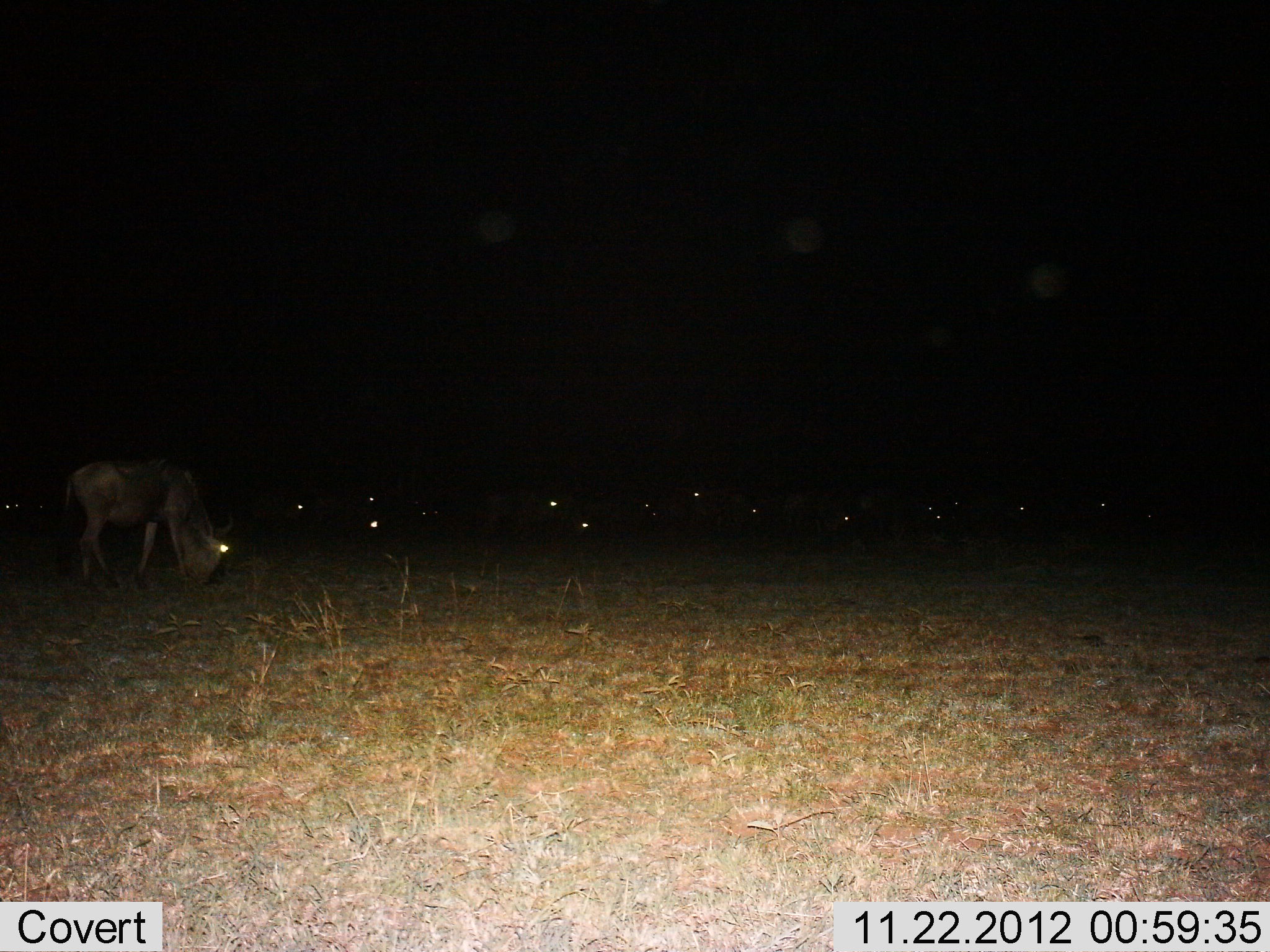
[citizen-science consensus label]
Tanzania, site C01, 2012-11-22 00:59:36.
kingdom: Animalia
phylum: Chordata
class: Mammalia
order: Artiodactyla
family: Bovidae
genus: Connochaetes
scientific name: Connochaetes taurinus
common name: blue wildebeest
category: wildebeest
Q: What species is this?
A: Wildebeest (blue wildebeest) (Connochaetes taurinus).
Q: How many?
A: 11-50.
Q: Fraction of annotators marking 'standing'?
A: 21%.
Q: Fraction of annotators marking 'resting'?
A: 11%.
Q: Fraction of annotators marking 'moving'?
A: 5%.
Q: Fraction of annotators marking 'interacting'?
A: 0%.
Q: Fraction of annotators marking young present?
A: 0%.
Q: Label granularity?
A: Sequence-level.